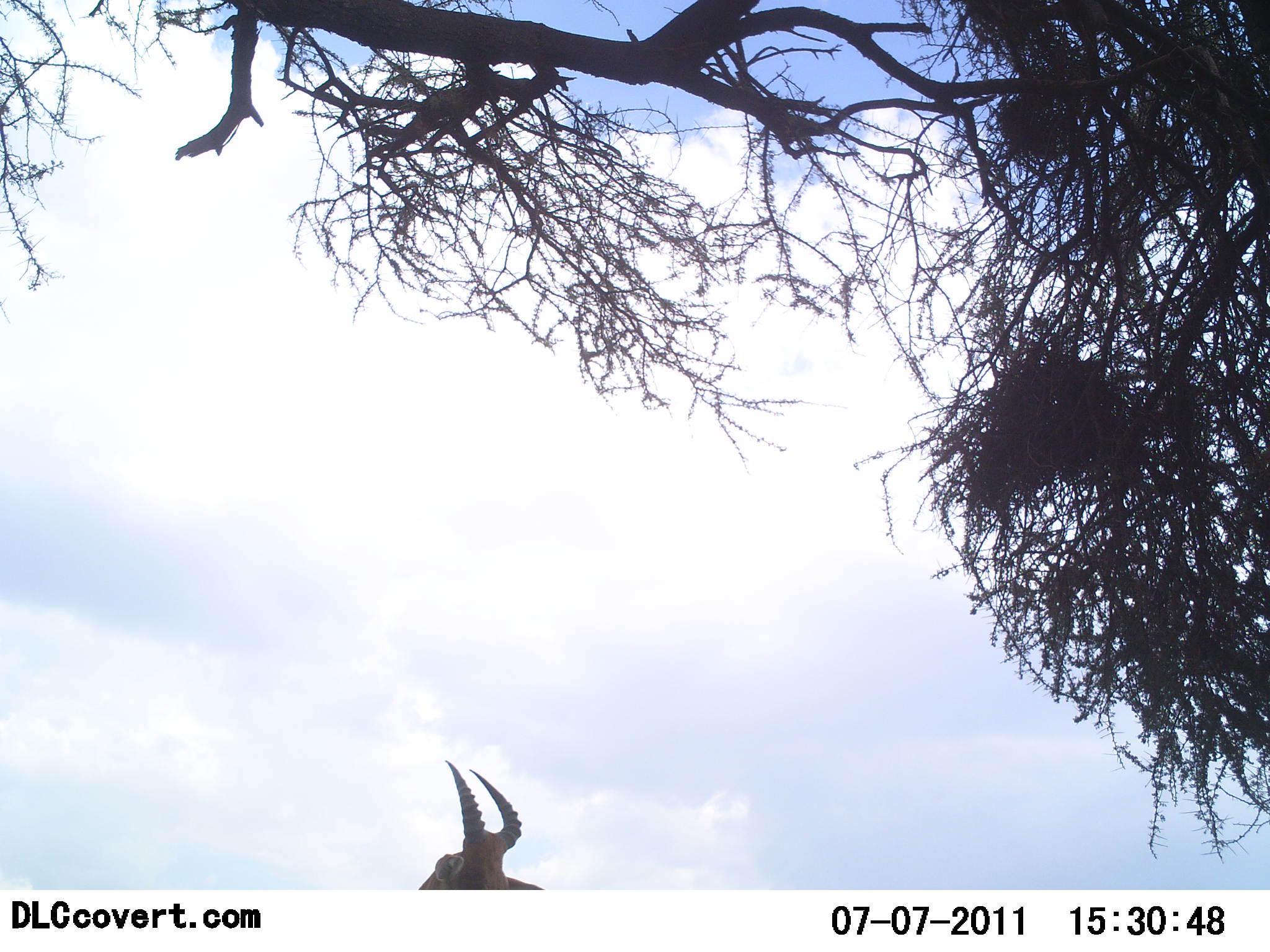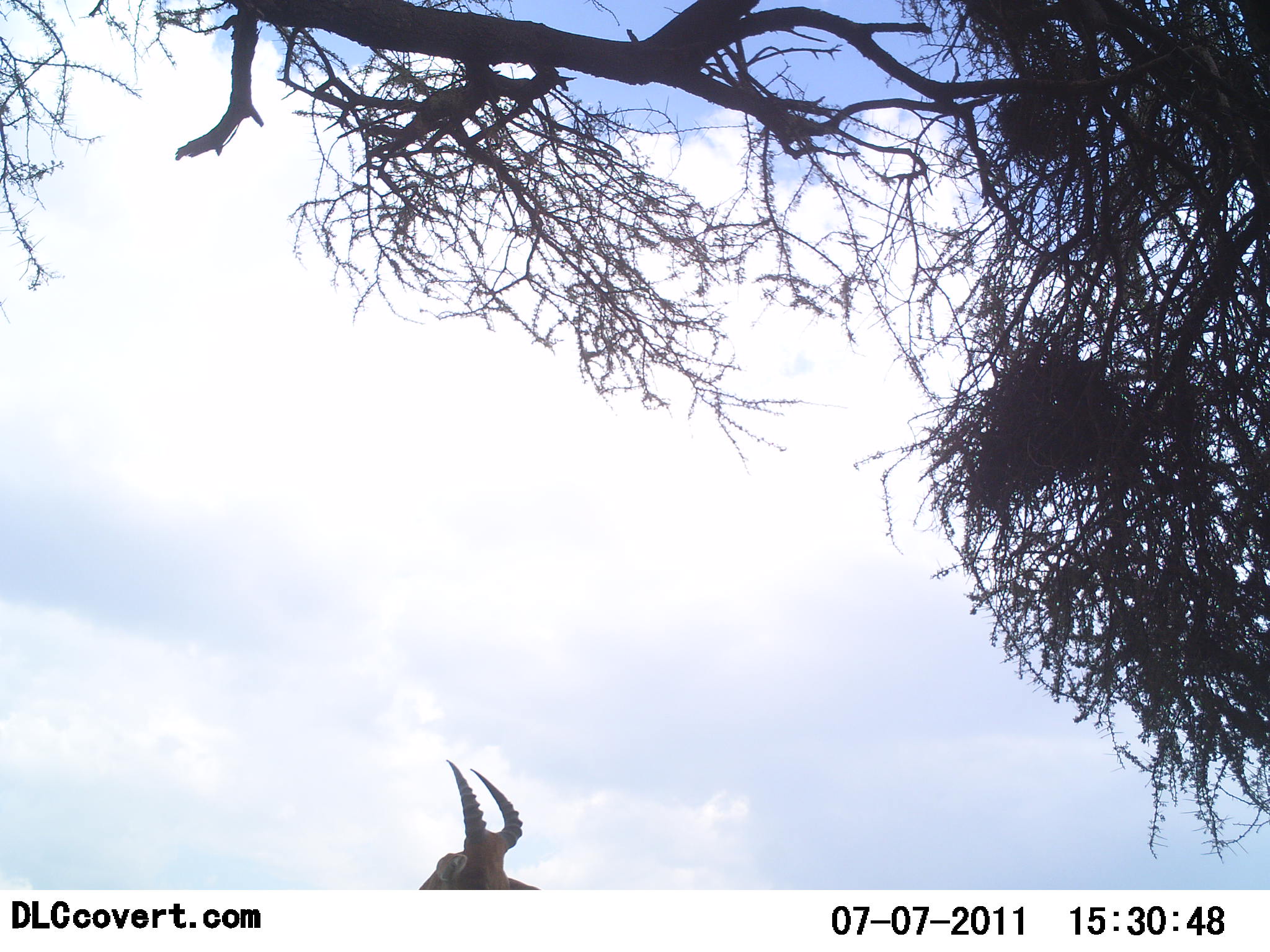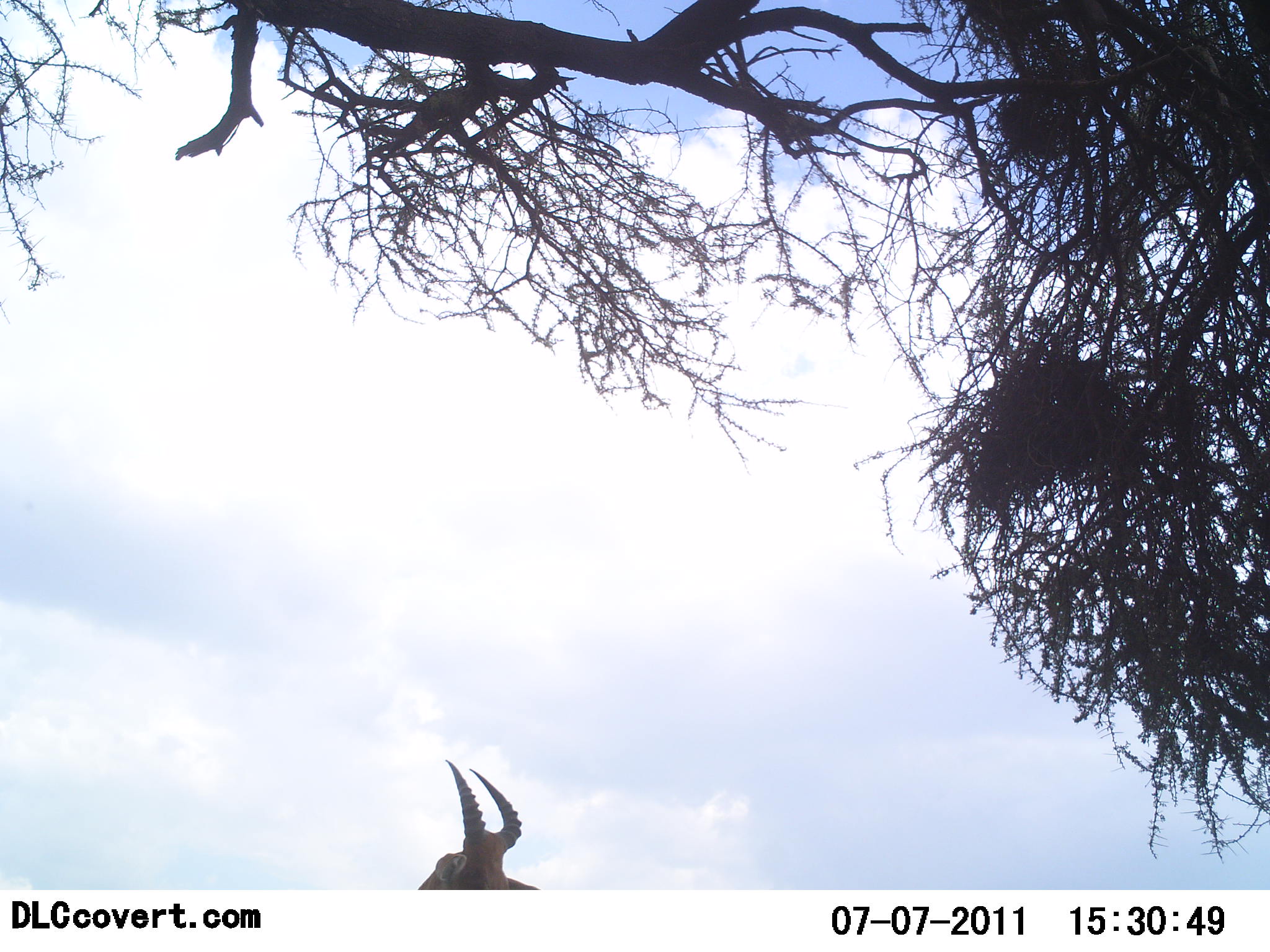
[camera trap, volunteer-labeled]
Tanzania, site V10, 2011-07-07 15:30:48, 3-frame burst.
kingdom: Animalia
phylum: Chordata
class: Mammalia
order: Artiodactyla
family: Bovidae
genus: Alcelaphus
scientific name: Alcelaphus buselaphus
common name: hartebeest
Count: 1.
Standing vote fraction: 100%.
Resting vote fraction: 0%.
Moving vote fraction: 0%.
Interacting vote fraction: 0%.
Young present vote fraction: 0%.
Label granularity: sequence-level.